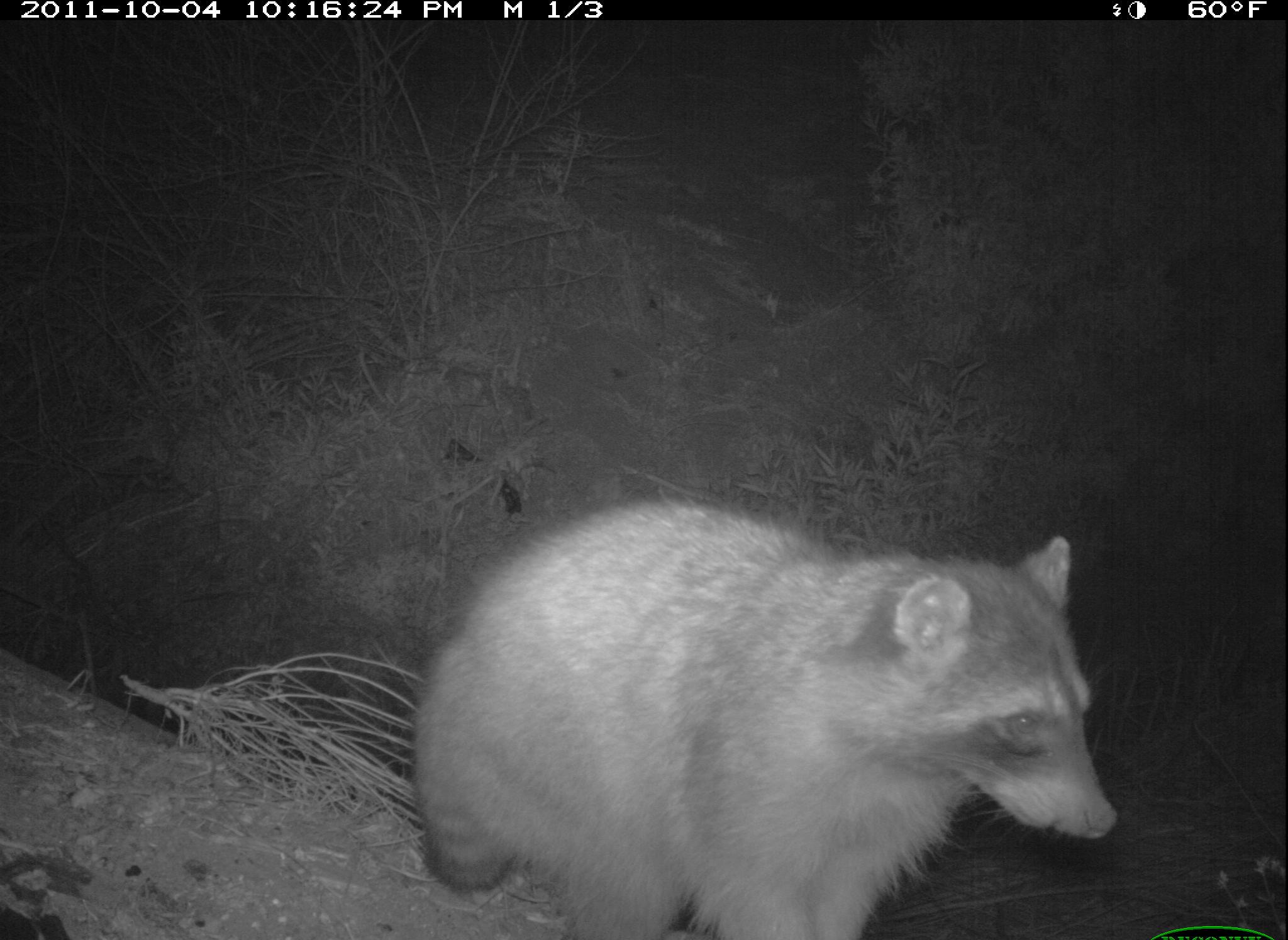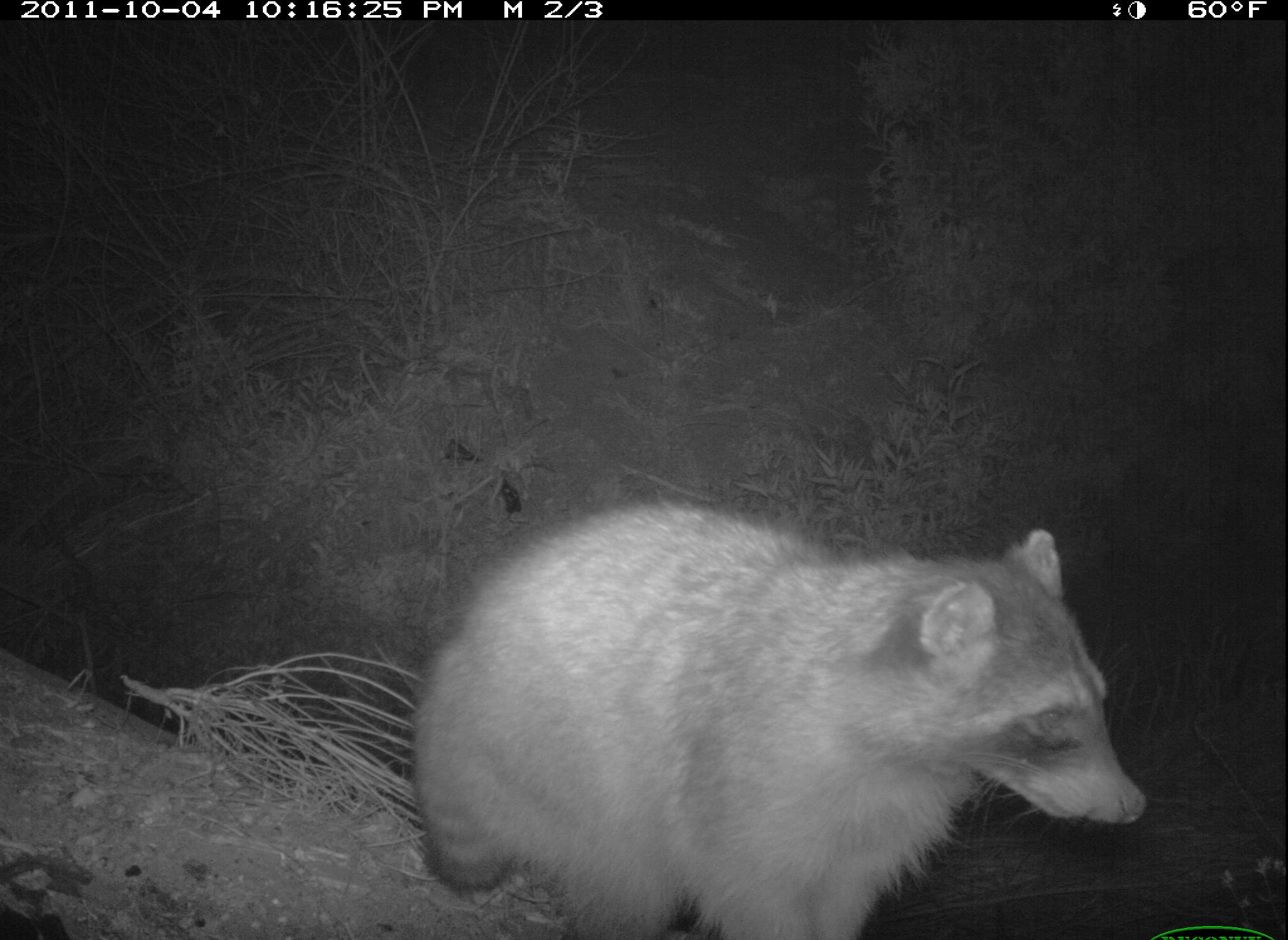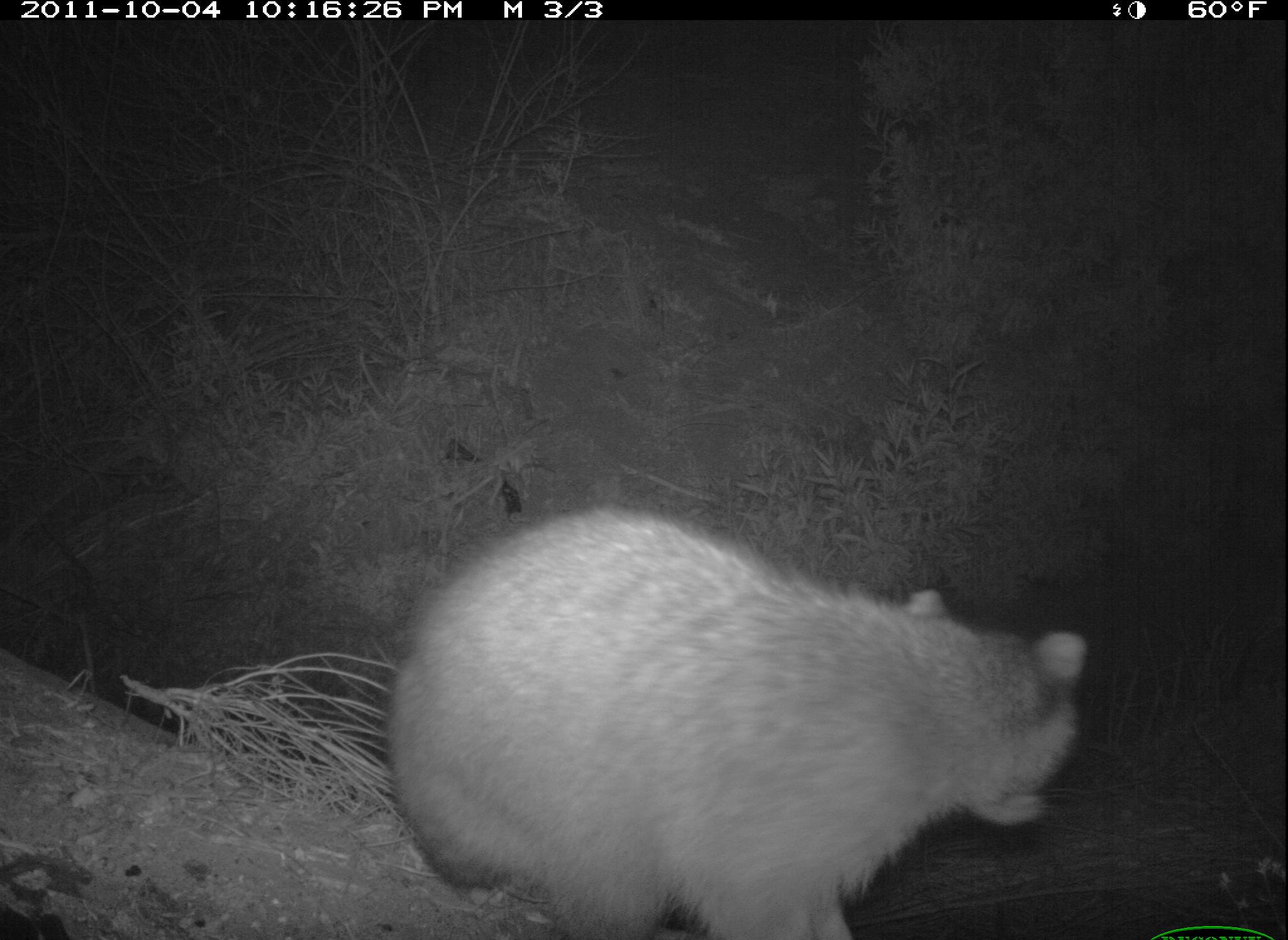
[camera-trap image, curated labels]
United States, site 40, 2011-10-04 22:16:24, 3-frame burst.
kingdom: Animalia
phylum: Chordata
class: Mammalia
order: Carnivora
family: Procyonidae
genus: Procyon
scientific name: Procyon lotor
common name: raccoon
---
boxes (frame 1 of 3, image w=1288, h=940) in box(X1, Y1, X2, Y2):
raccoon: box(394, 491, 1129, 940)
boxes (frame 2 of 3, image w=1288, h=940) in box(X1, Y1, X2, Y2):
raccoon: box(419, 503, 1151, 940)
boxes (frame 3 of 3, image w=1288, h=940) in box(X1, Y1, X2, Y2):
raccoon: box(390, 499, 1088, 940)